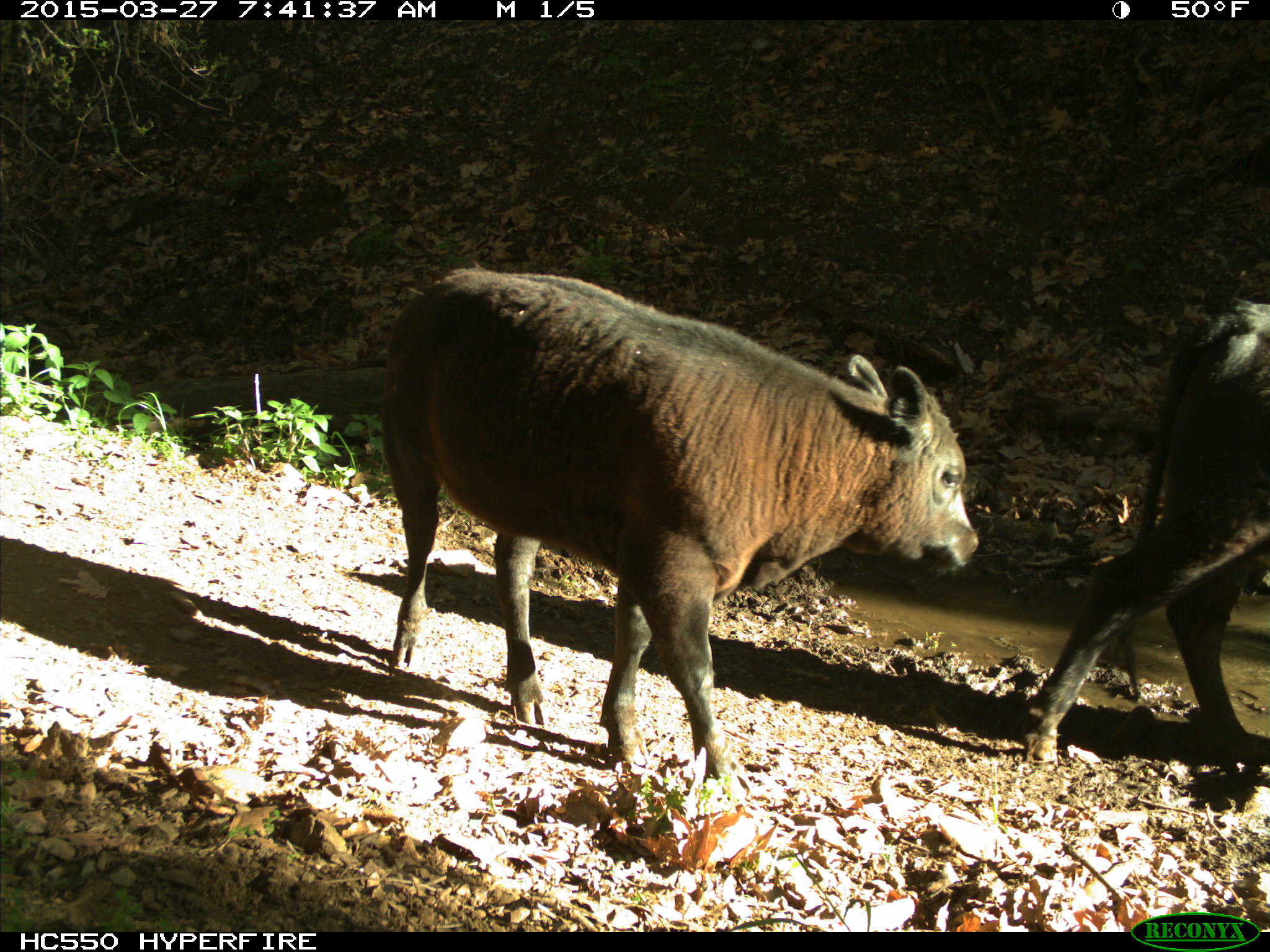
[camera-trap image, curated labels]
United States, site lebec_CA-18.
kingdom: Animalia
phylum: Chordata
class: Mammalia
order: Artiodactyla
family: Bovidae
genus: Bos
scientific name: Bos taurus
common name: domestic cow